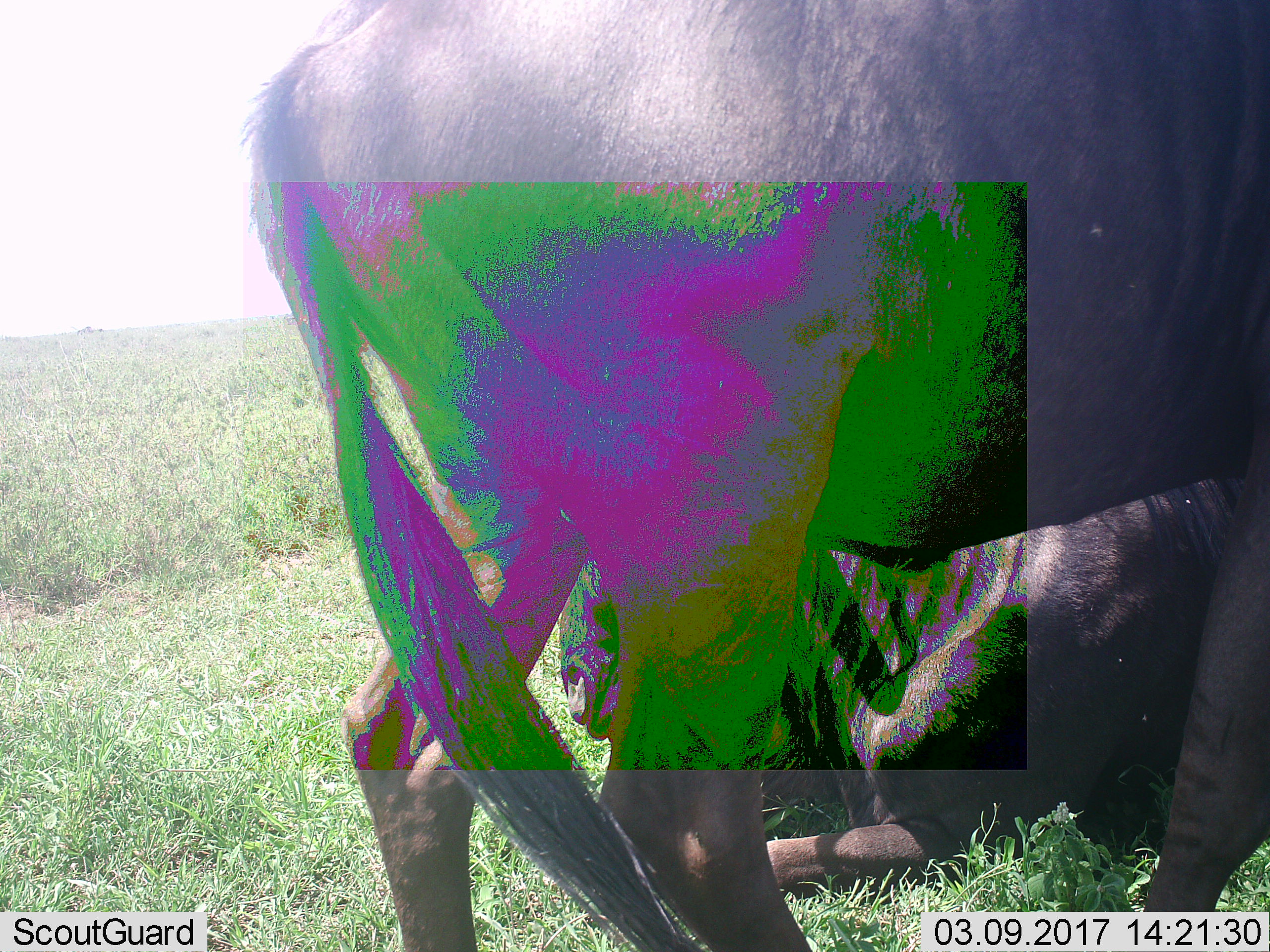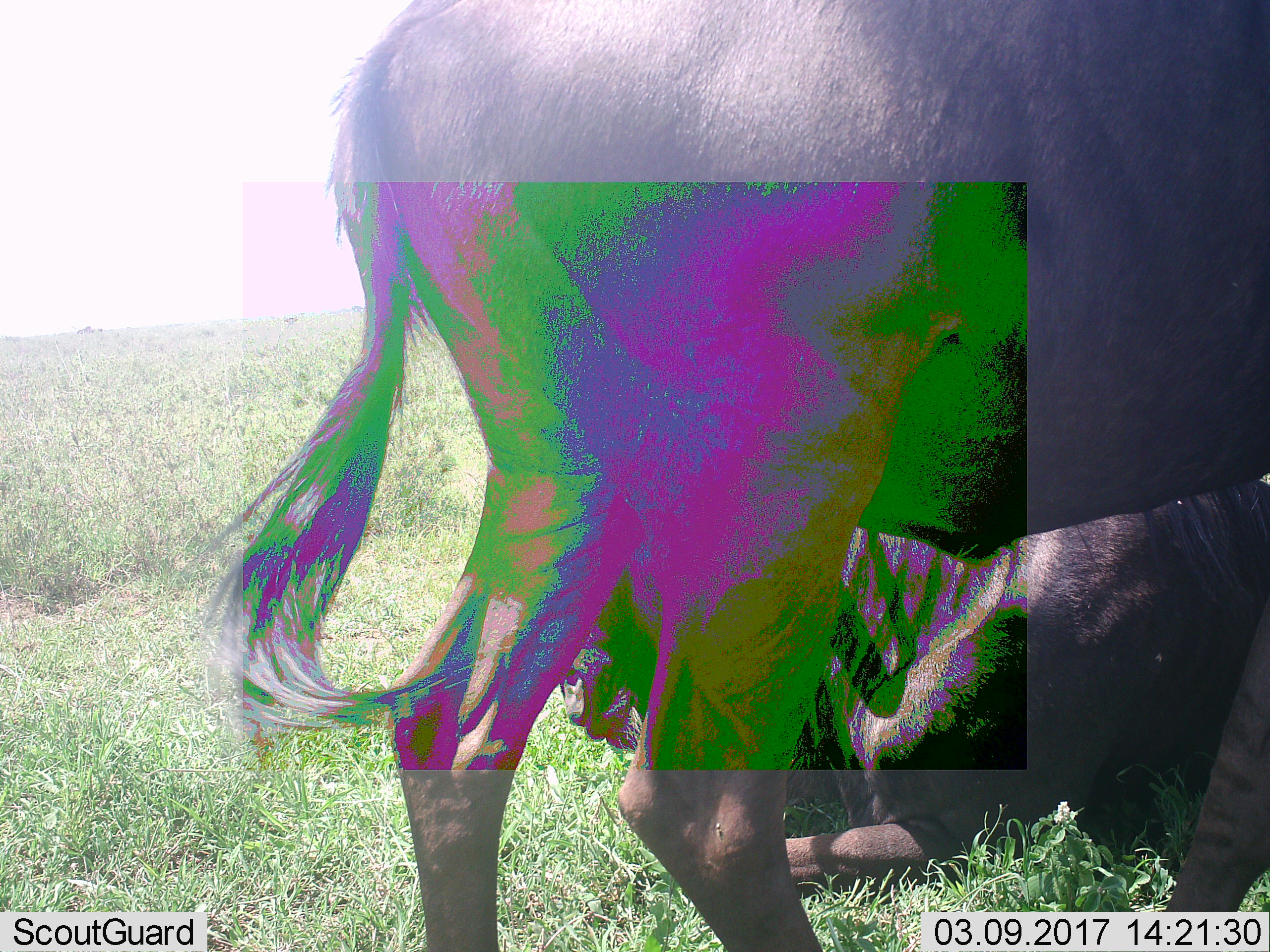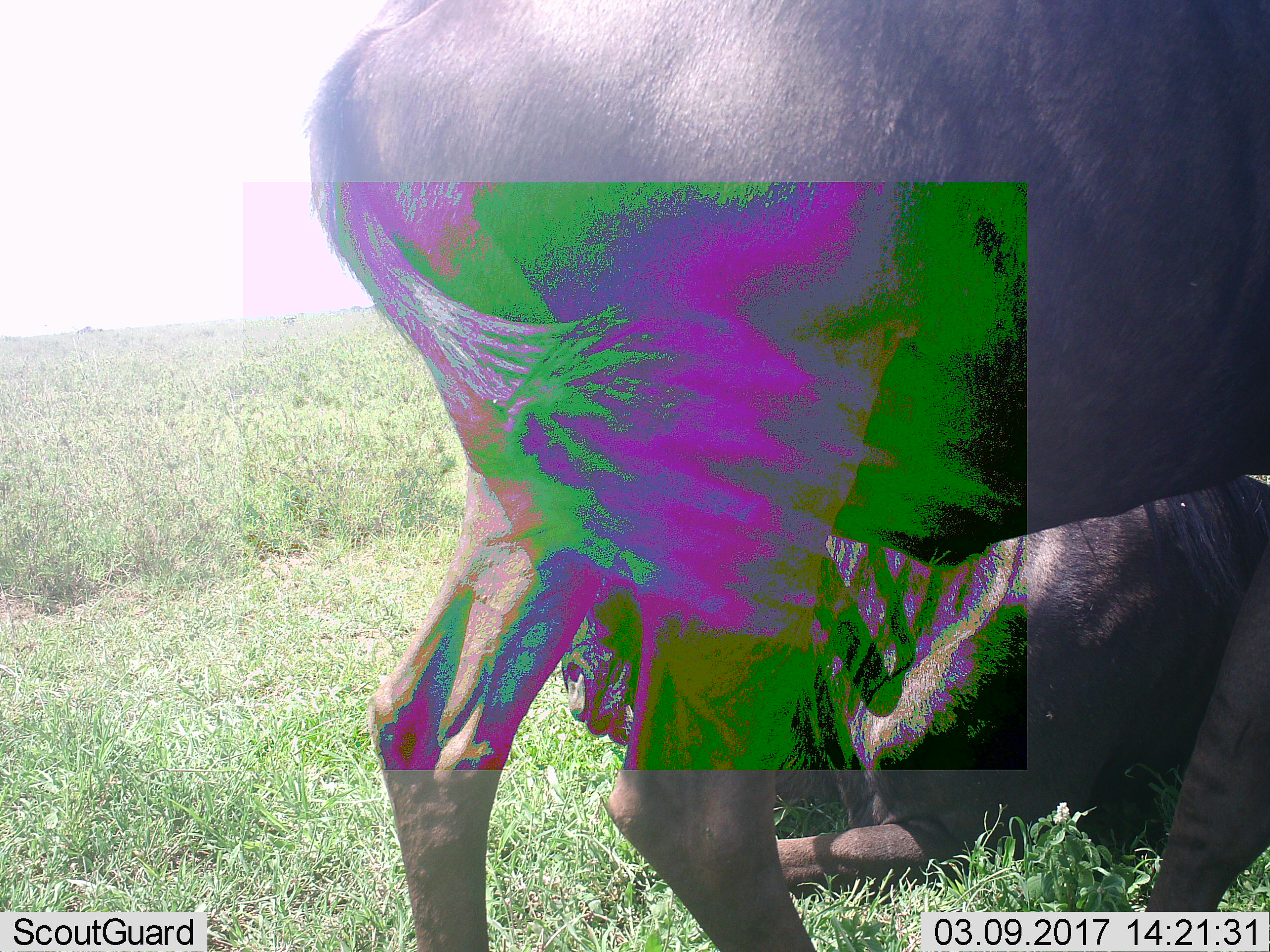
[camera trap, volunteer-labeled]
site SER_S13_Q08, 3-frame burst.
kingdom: Animalia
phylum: Chordata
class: Mammalia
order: Artiodactyla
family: Bovidae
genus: Connochaetes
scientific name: Connochaetes taurinus taurinus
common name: blue wildebeest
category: wildebeestblue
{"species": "wildebeestblue (blue wildebeest) (Connochaetes taurinus taurinus)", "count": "2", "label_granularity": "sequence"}